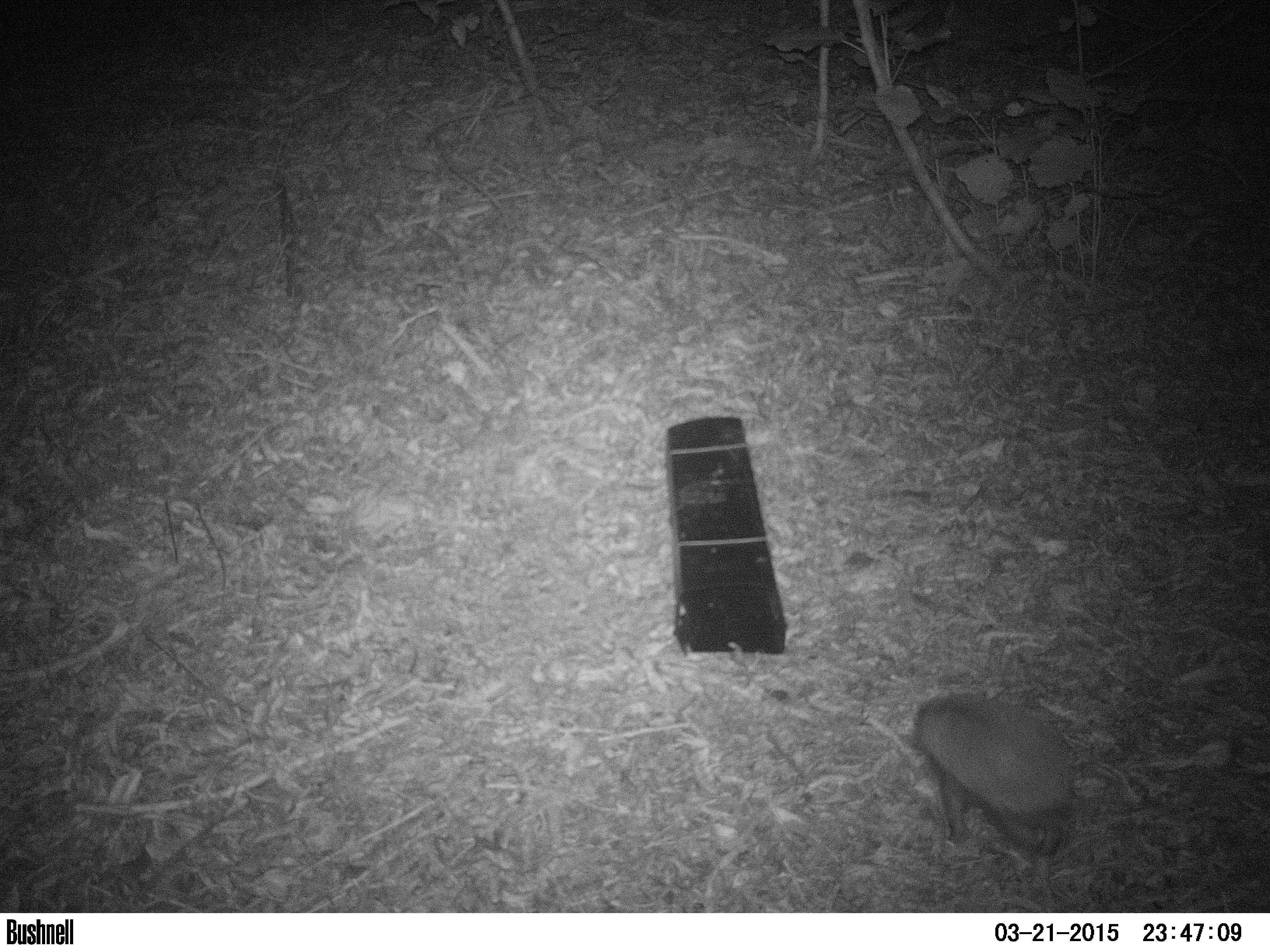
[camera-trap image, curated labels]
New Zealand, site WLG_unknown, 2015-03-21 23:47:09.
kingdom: Animalia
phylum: Chordata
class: Mammalia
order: Eulipotyphla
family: Erinaceidae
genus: Erinaceus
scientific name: Erinaceus europaeus europaeus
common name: european hedgehog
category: hedgehog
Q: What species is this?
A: Hedgehog (european hedgehog) (Erinaceus europaeus europaeus).